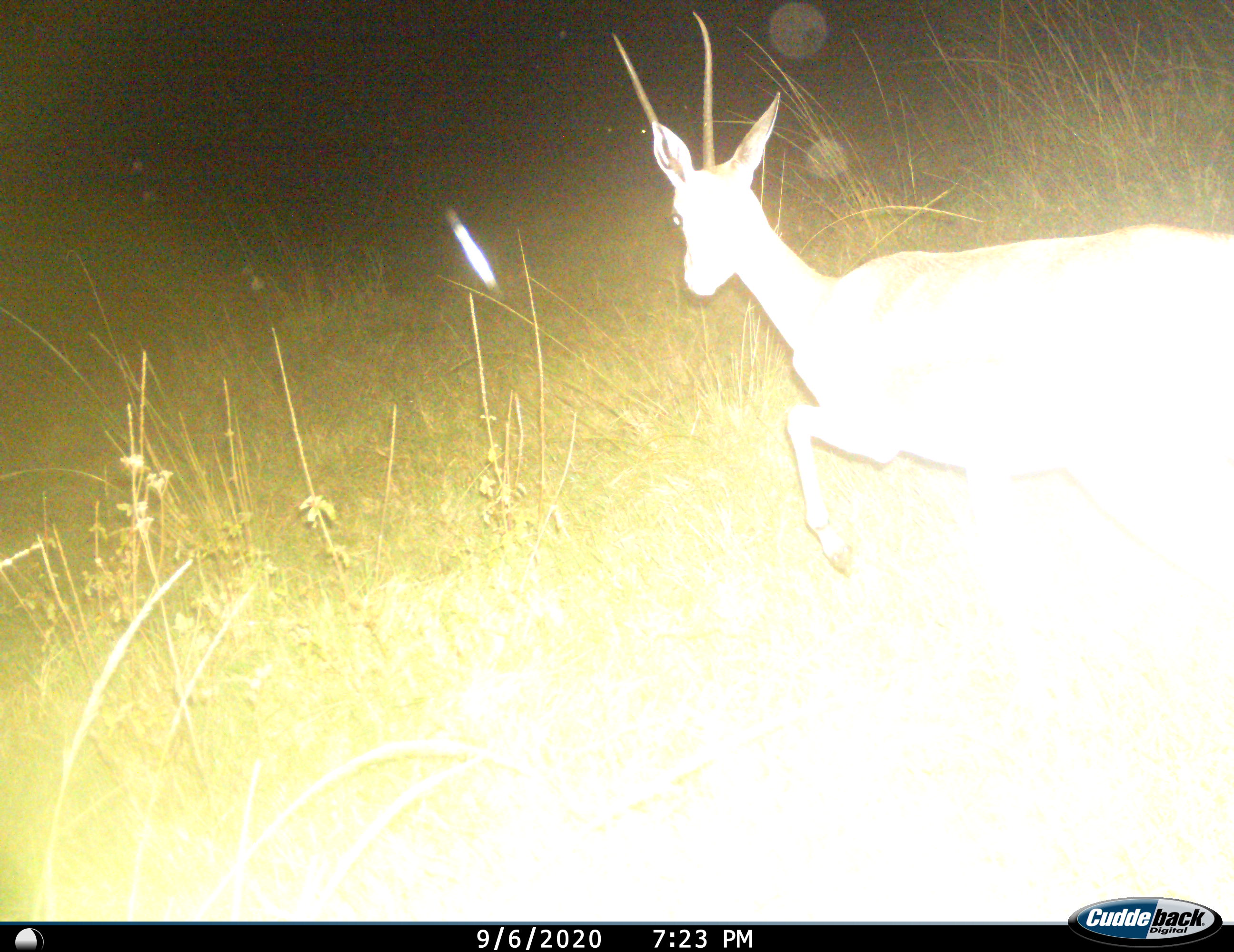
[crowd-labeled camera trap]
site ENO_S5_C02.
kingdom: Animalia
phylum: Chordata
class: Mammalia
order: Artiodactyla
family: Bovidae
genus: Nanger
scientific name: Nanger granti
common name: grant's gazelle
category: gazellegrants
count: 1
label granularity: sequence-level